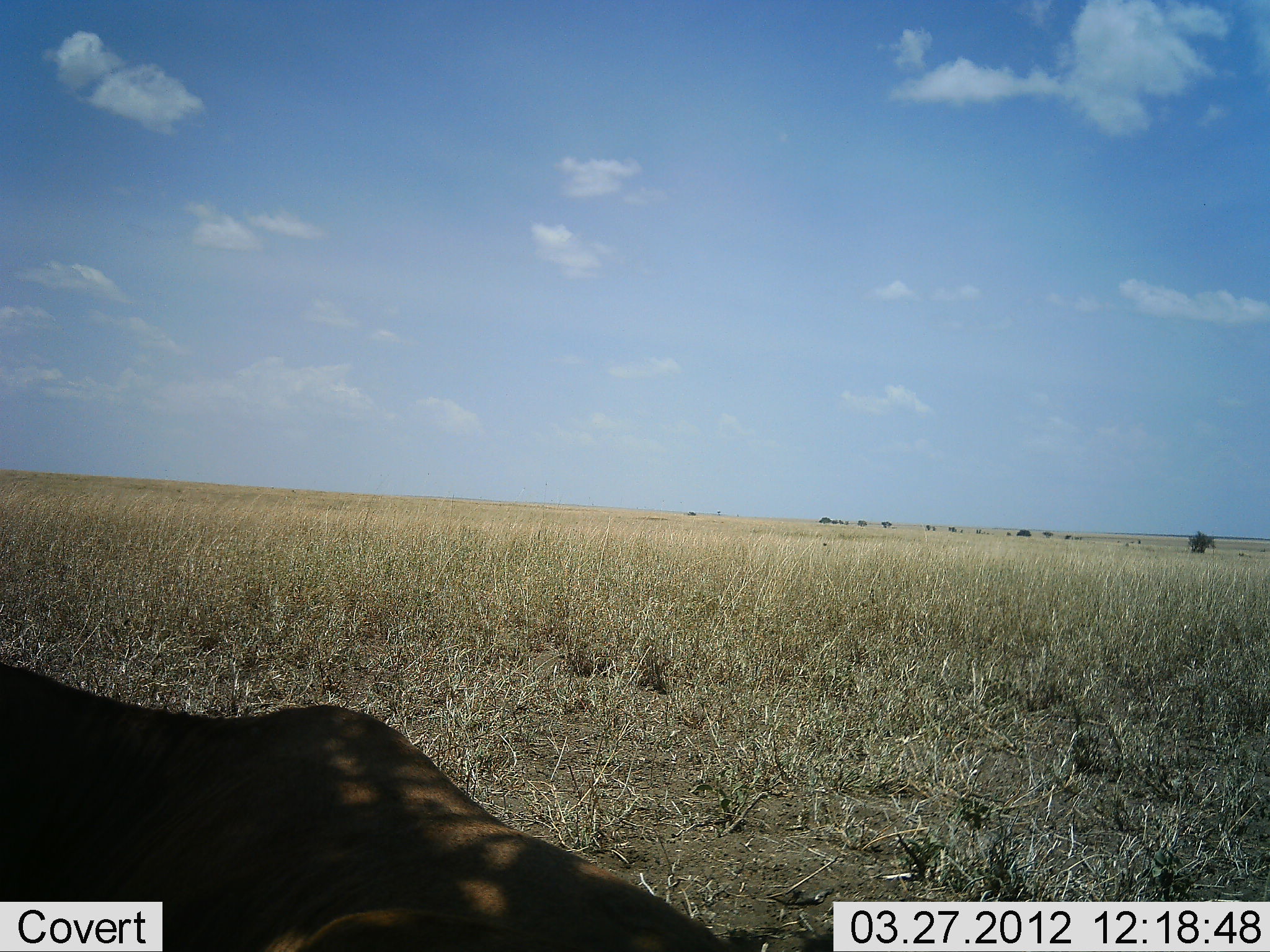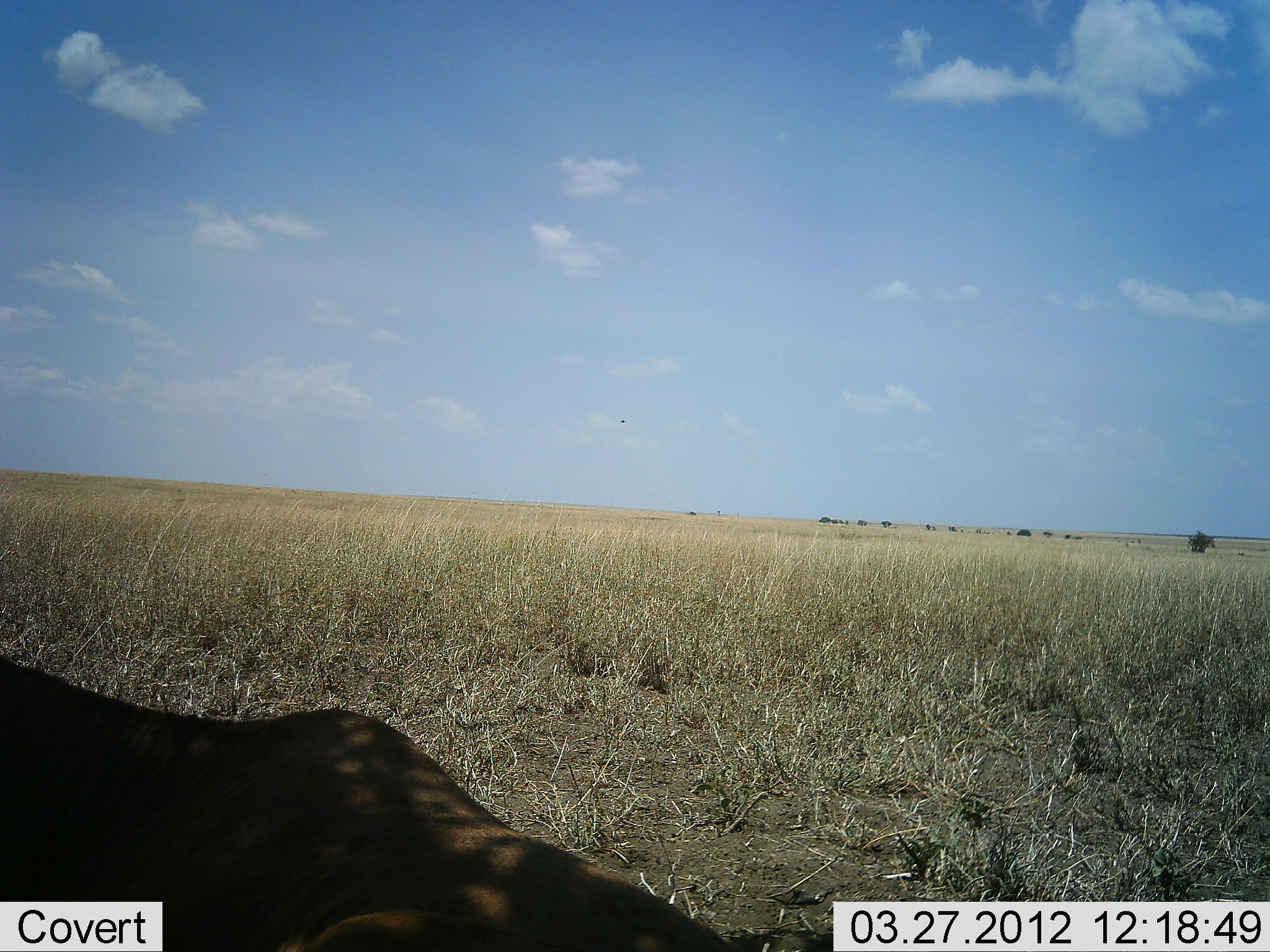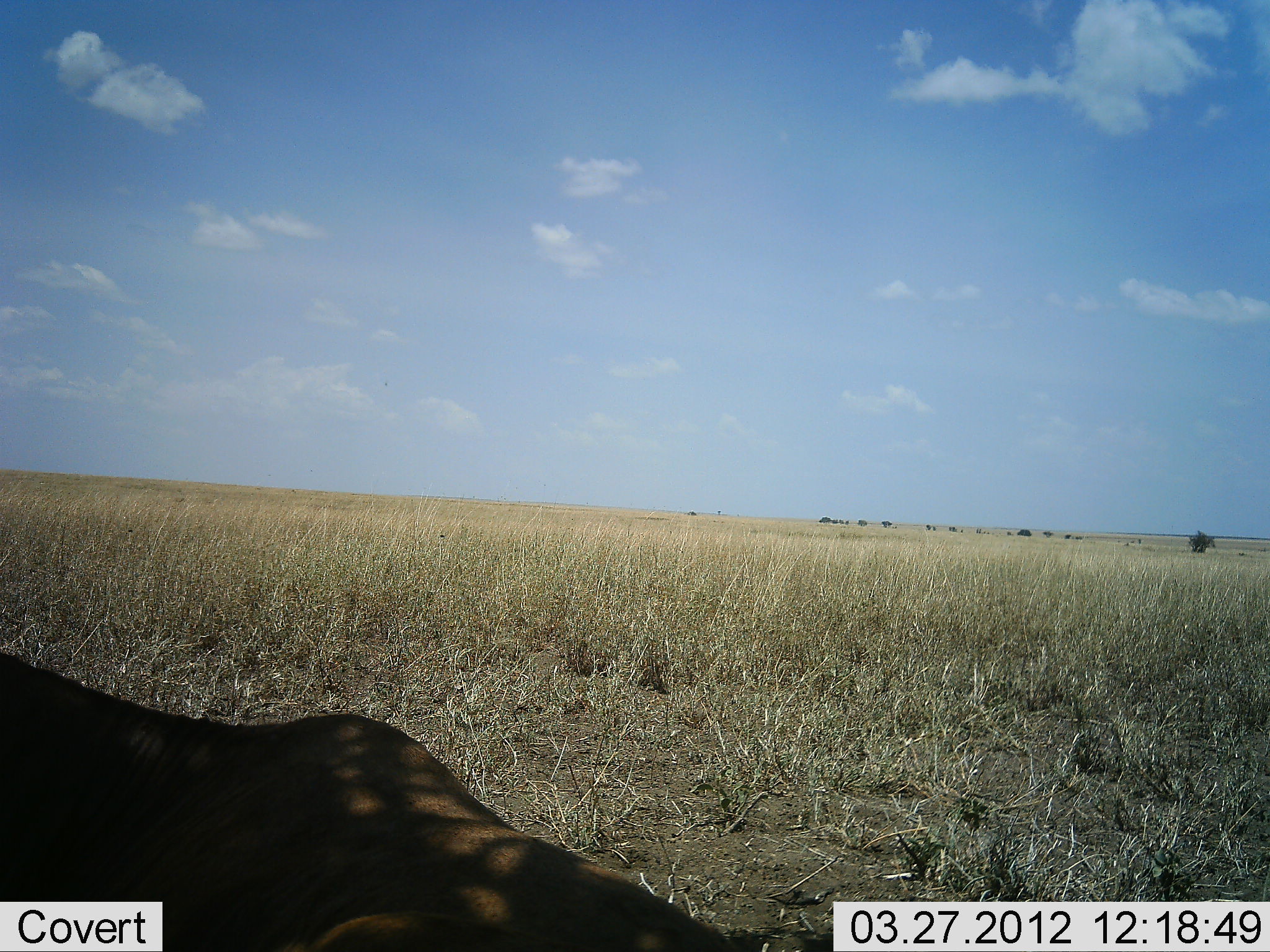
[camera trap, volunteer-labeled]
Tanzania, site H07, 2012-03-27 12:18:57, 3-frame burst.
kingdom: Animalia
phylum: Chordata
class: Mammalia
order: Artiodactyla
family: Bovidae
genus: Alcelaphus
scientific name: Alcelaphus buselaphus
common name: hartebeest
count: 1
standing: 0%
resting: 100%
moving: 0%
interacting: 0%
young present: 0%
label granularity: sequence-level